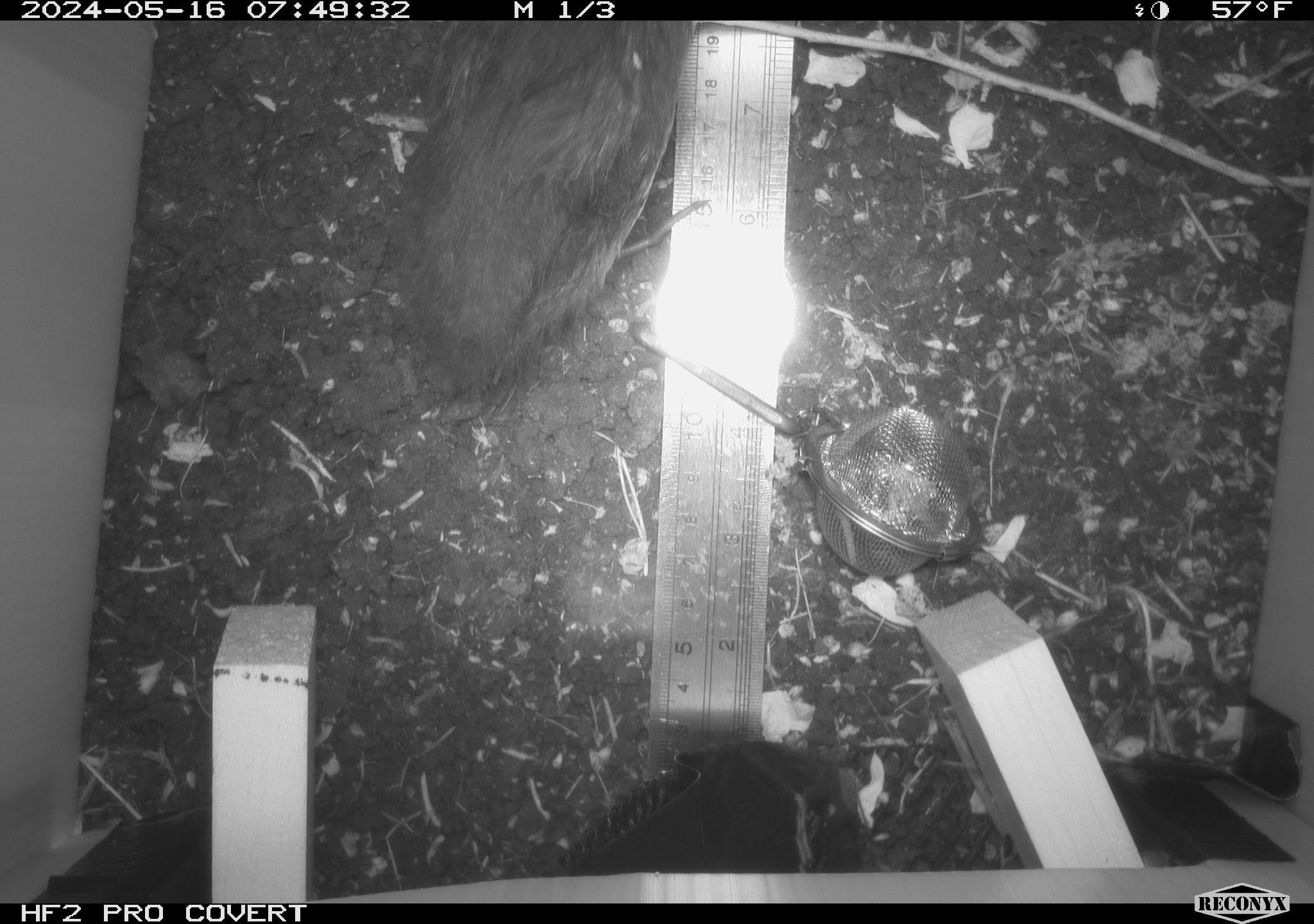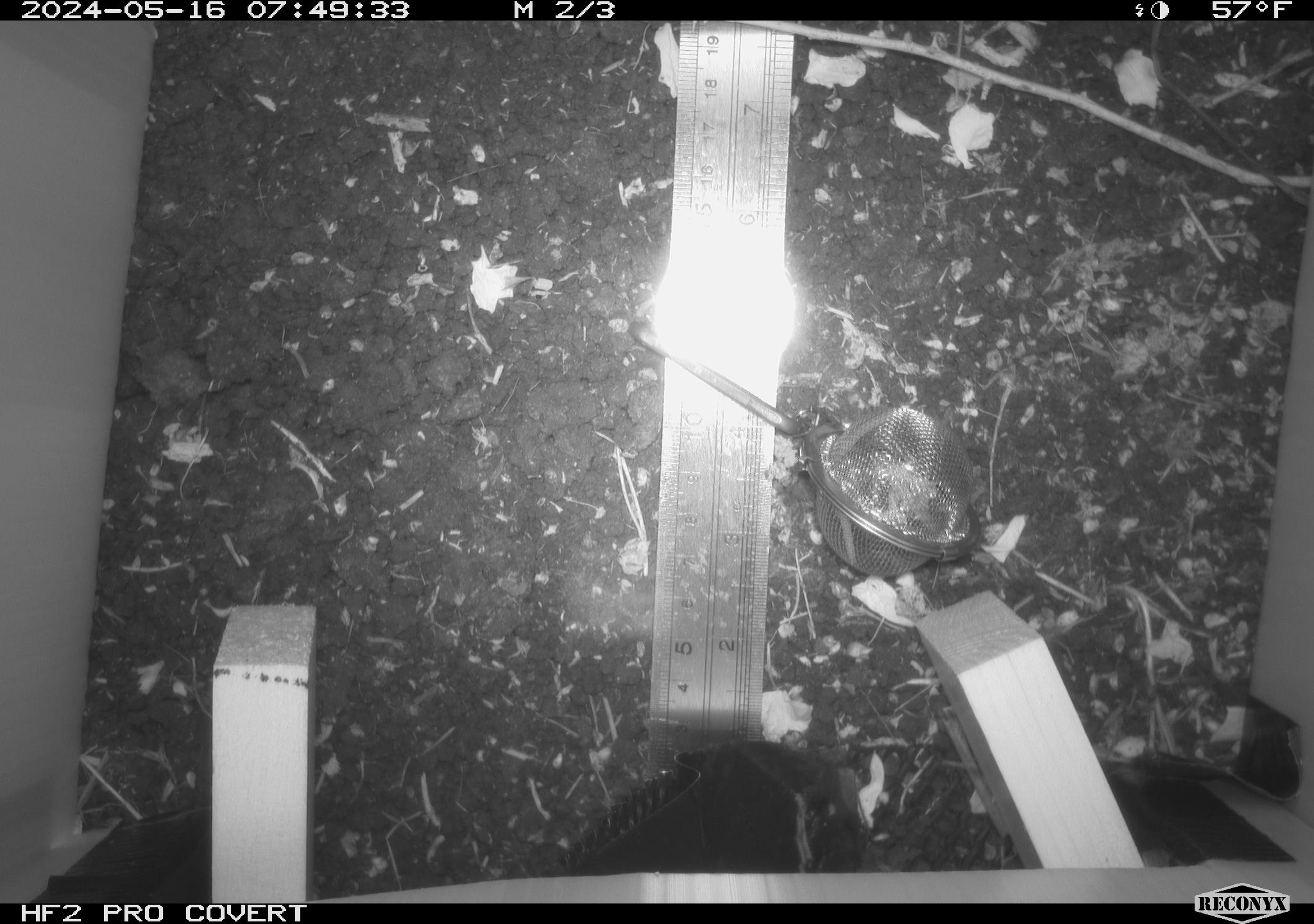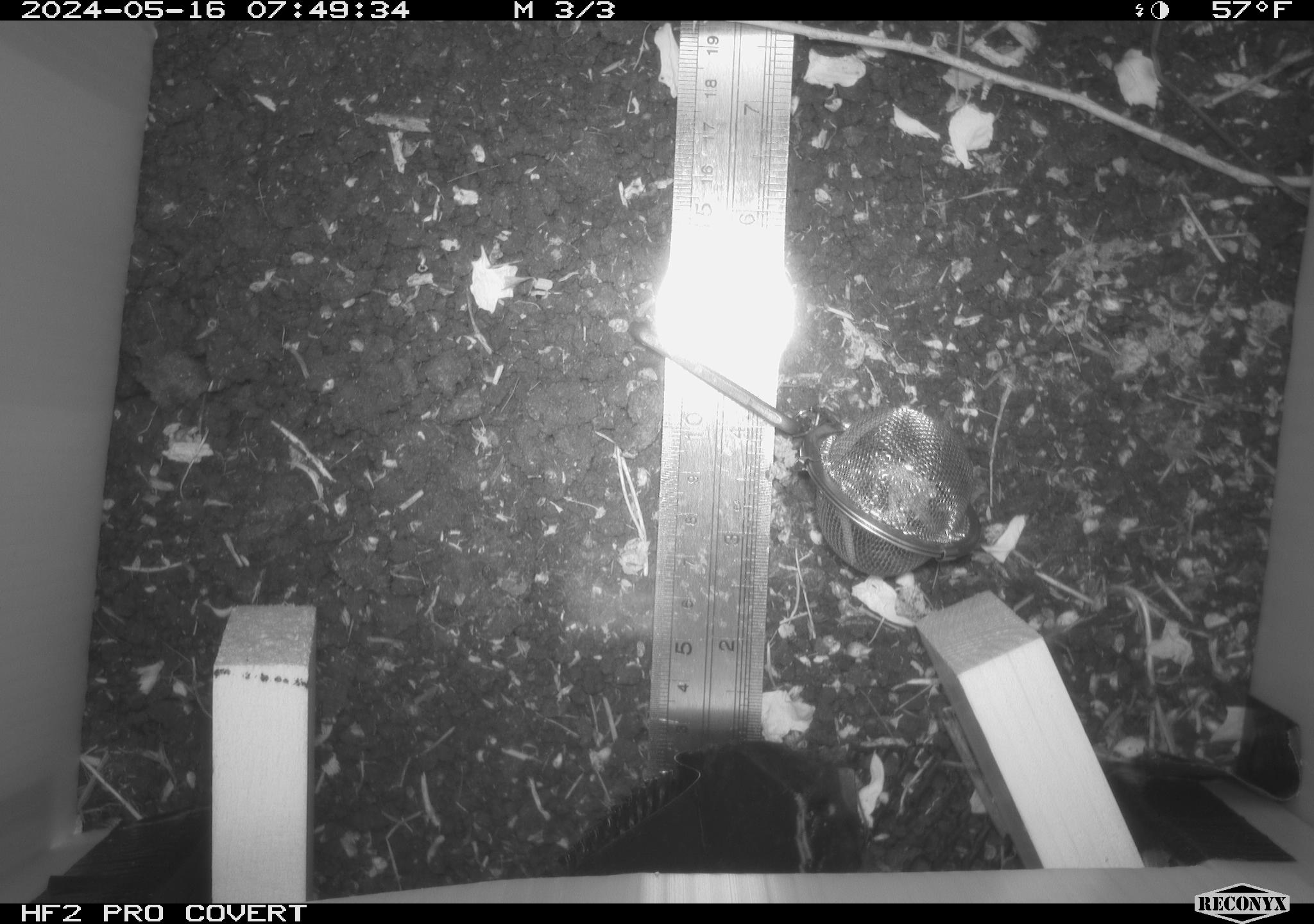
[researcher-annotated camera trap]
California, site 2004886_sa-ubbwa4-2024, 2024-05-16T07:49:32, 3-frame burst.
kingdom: Animalia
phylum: Chordata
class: Aves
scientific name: Aves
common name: bird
Bird (Aves).